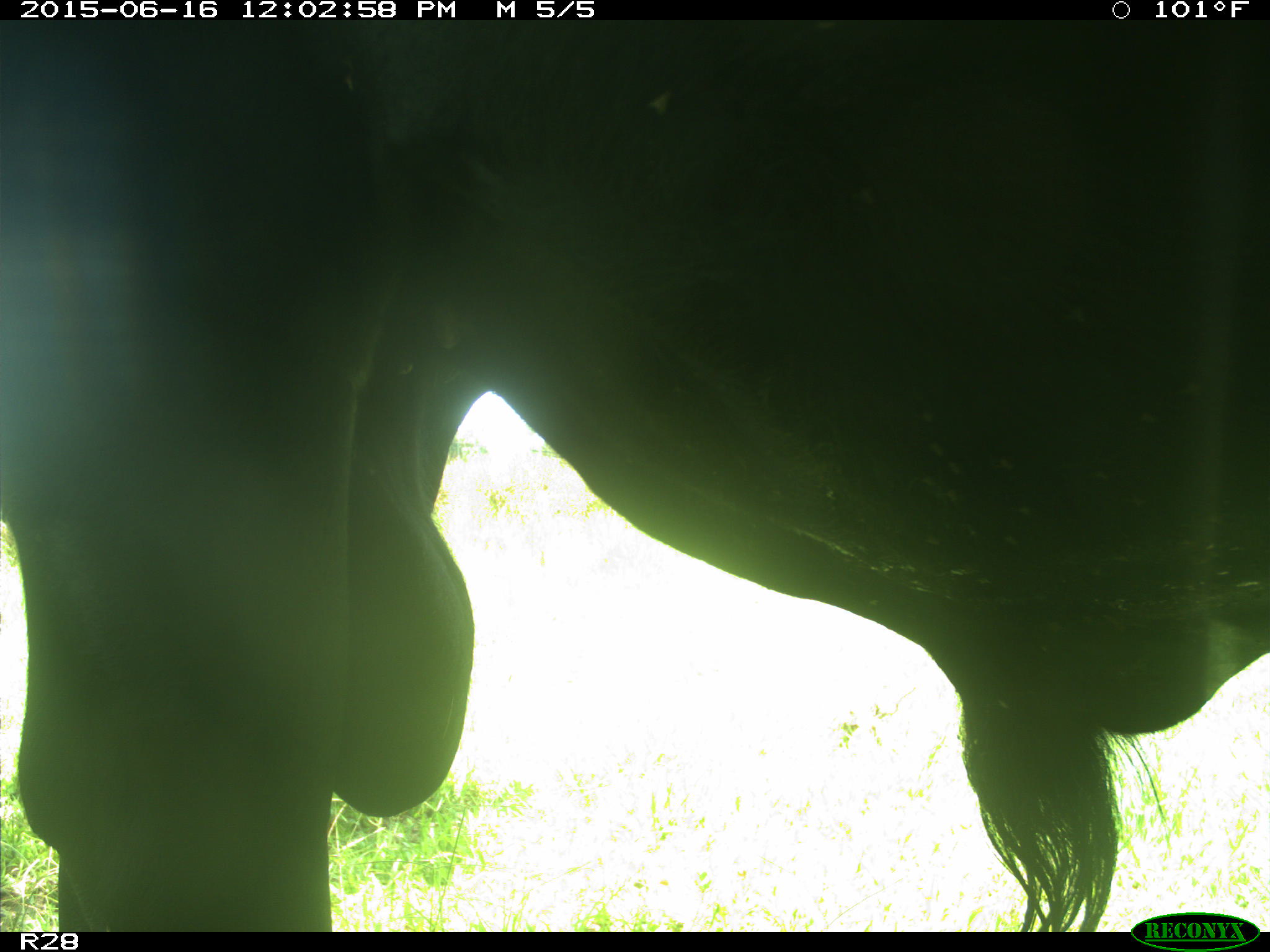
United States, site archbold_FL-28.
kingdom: Animalia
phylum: Chordata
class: Mammalia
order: Artiodactyla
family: Bovidae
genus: Bos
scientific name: Bos taurus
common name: domestic cow